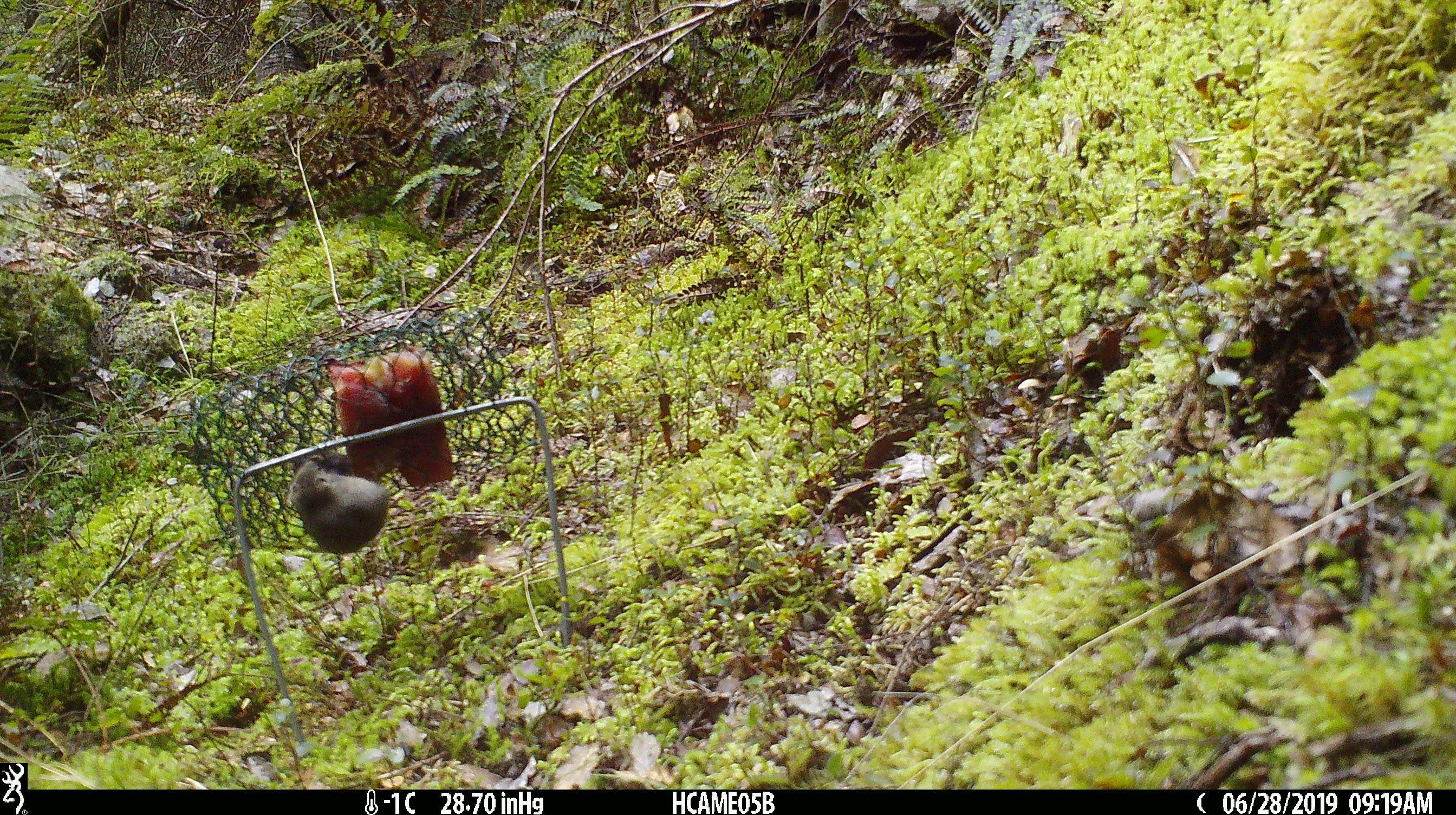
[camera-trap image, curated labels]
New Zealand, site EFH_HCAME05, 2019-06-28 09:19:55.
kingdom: Animalia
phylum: Chordata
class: Mammalia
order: Rodentia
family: Muridae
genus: Mus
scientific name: Mus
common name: mouse